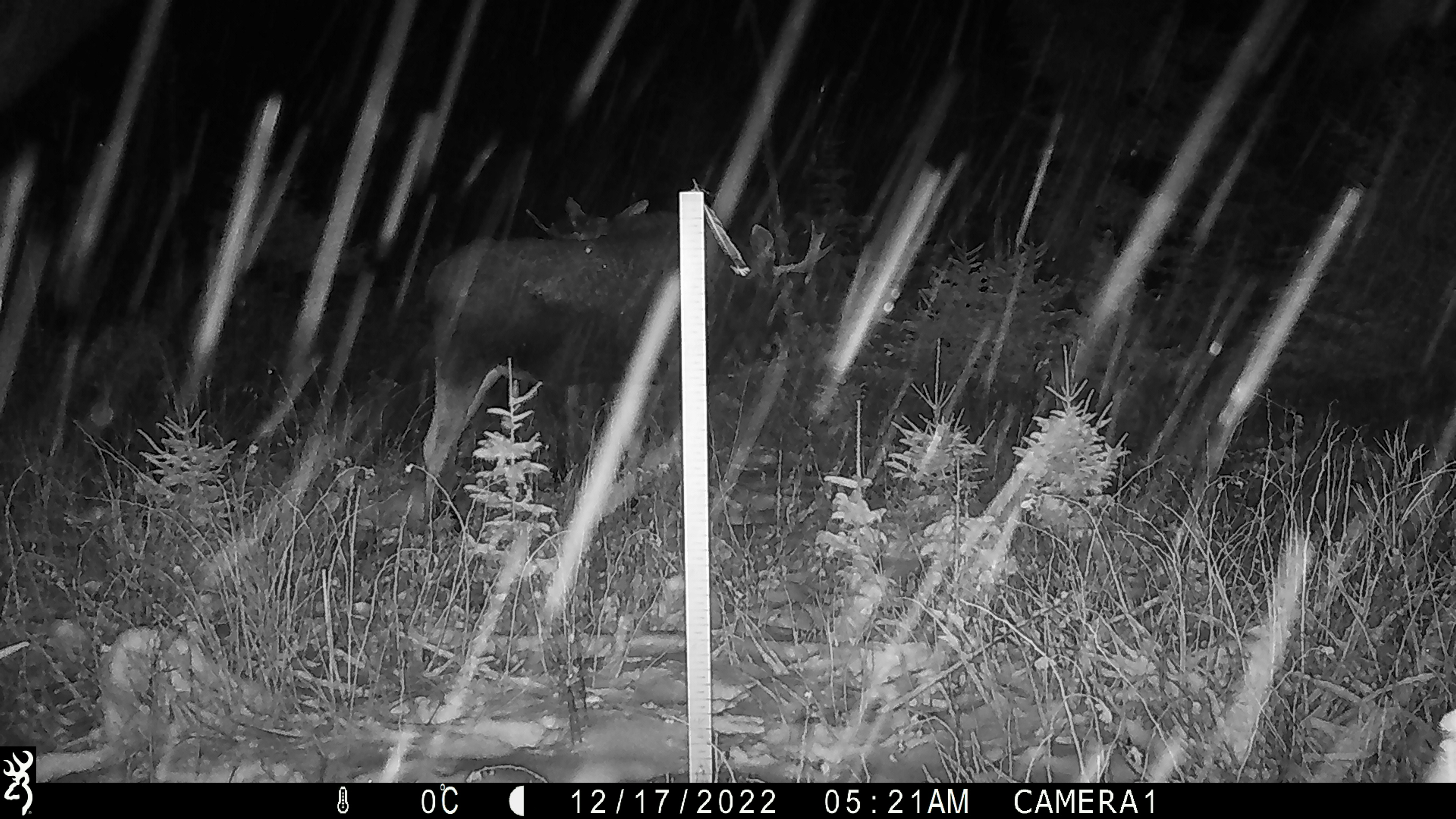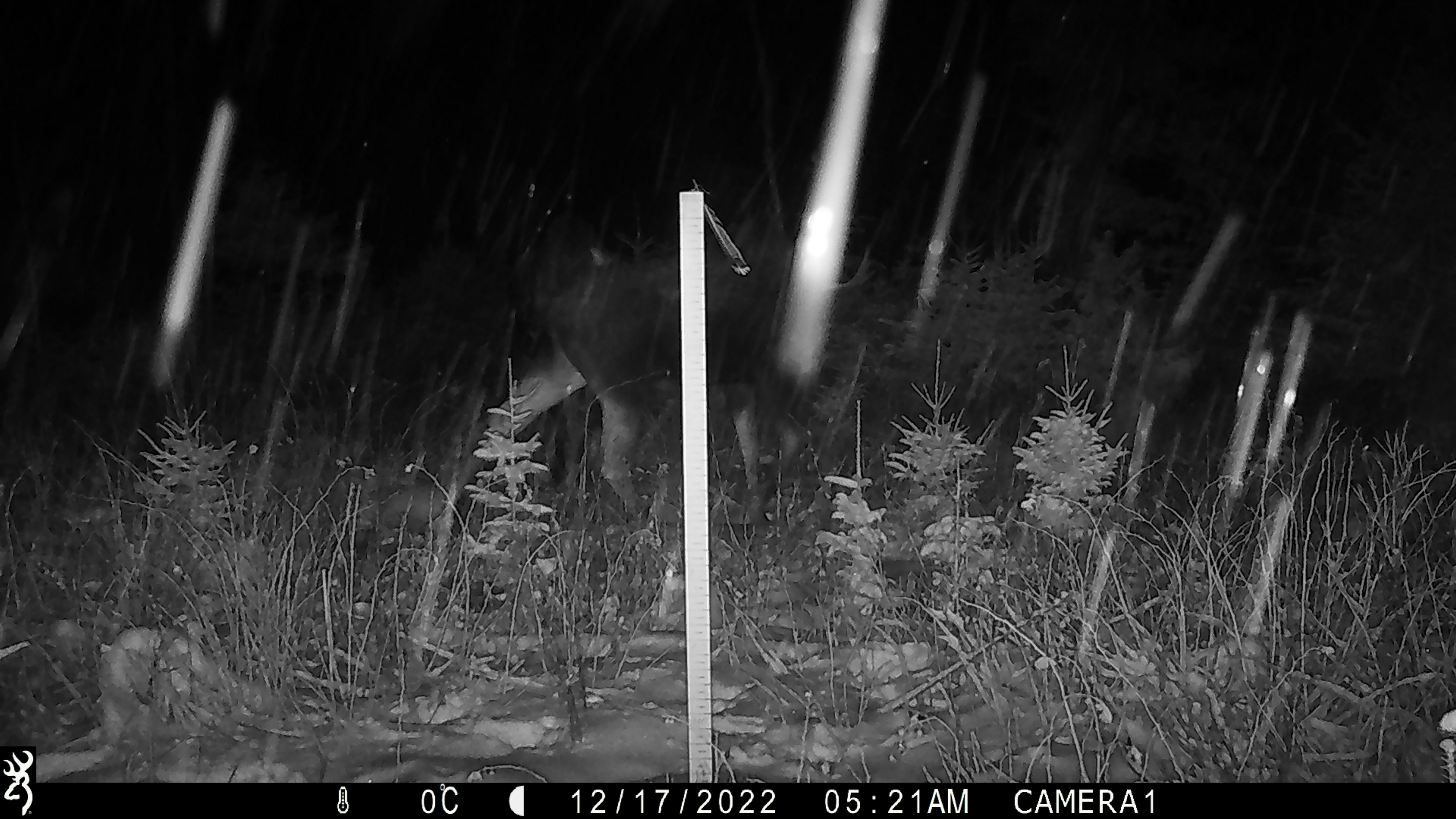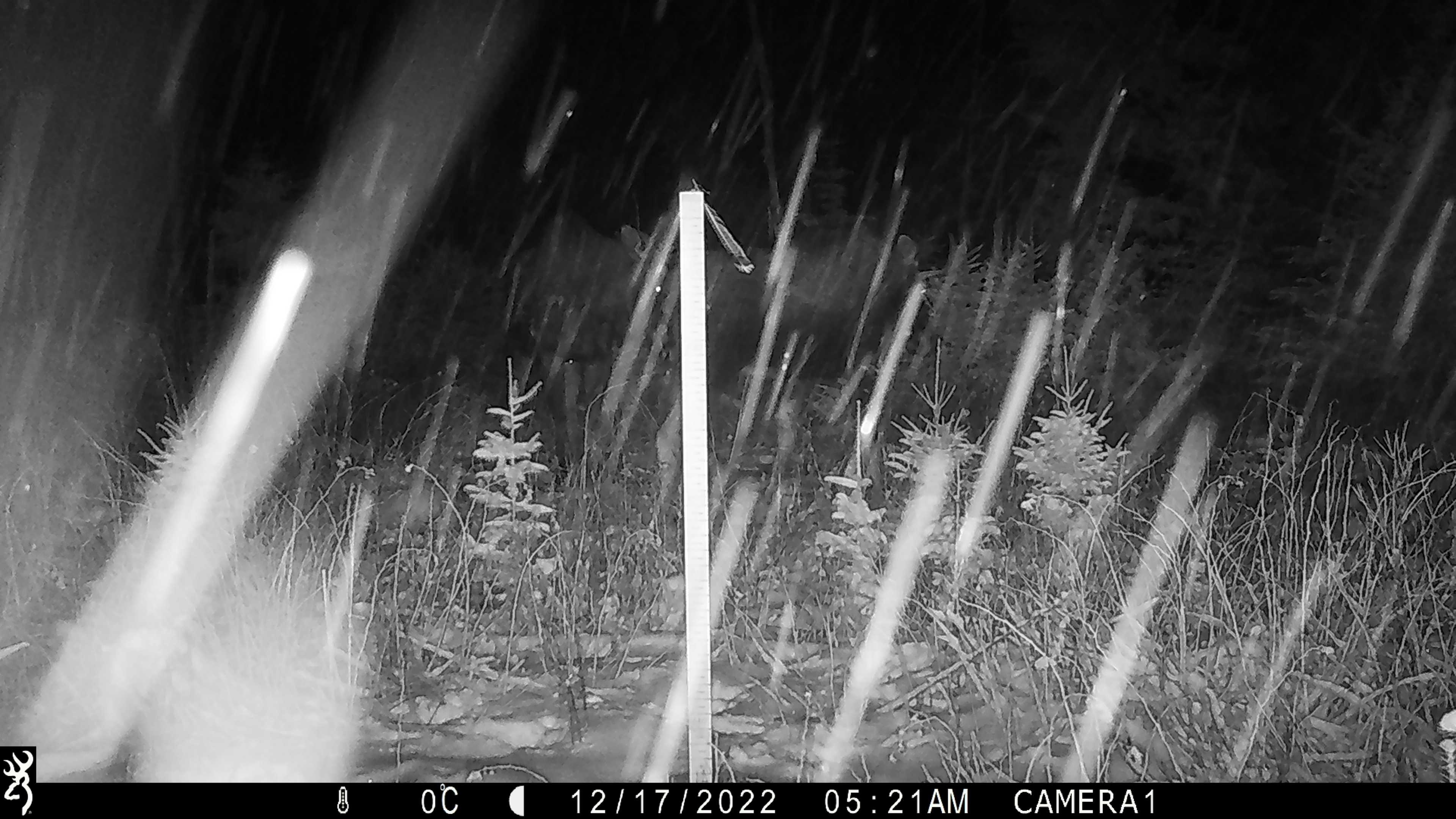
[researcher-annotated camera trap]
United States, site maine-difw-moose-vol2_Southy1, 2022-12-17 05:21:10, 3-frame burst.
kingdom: Animalia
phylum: Chordata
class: Mammalia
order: Artiodactyla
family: Cervidae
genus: Alces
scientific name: Alces alces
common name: moose